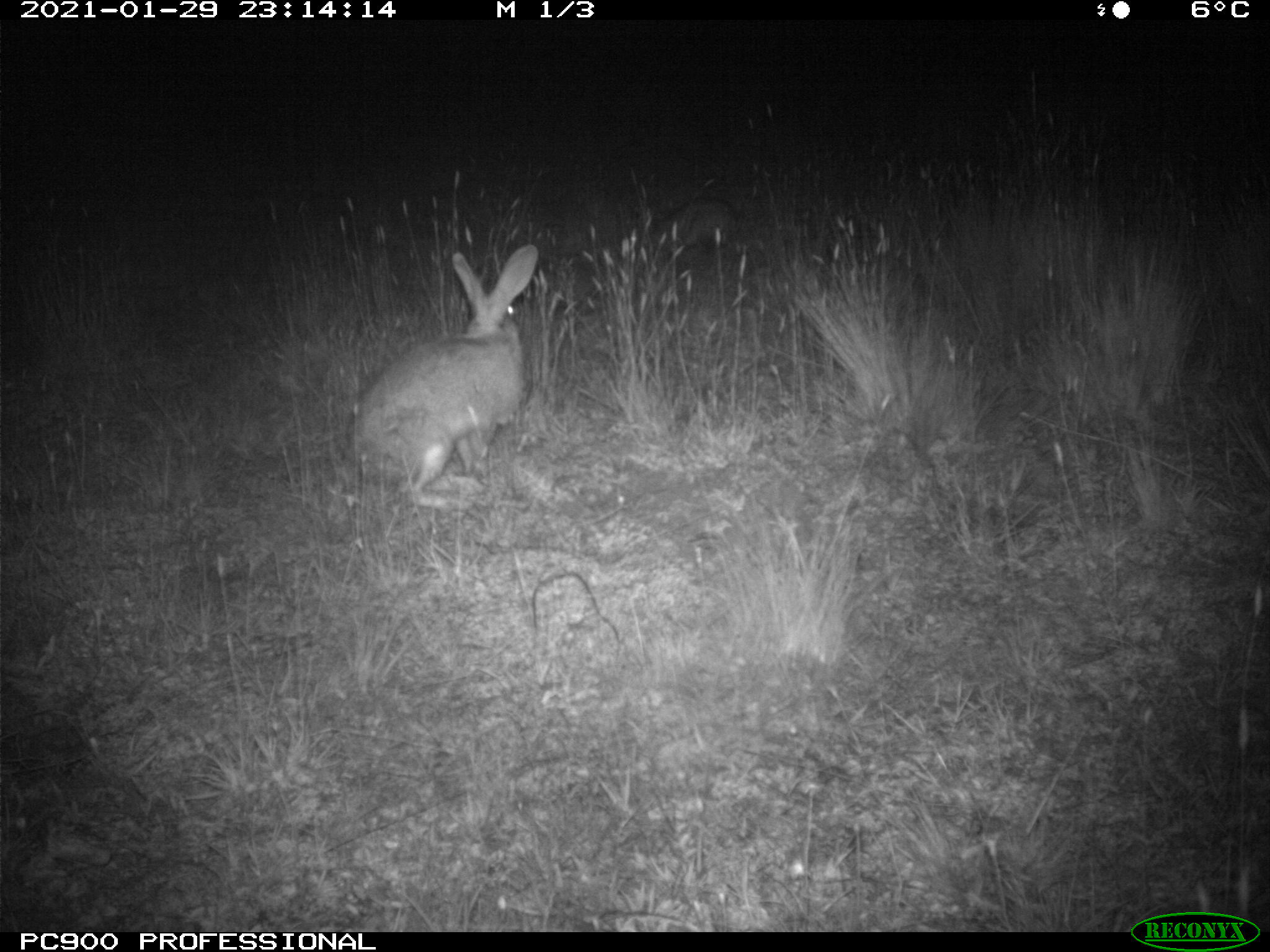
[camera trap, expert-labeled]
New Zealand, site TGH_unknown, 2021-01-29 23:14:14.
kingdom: Animalia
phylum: Chordata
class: Mammalia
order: Lagomorpha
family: Leporidae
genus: Oryctolagus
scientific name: Oryctolagus cuniculus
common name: european rabbit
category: rabbit